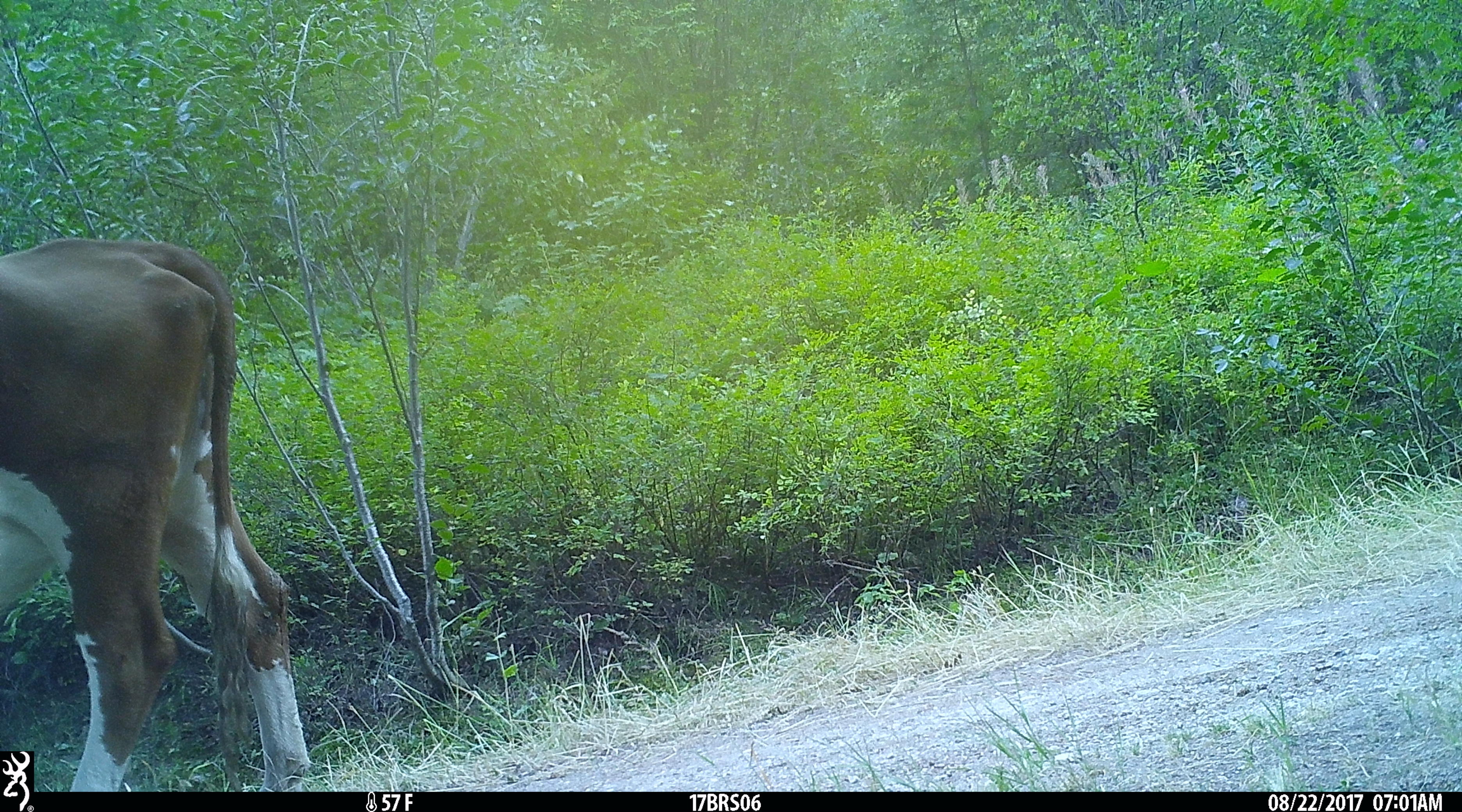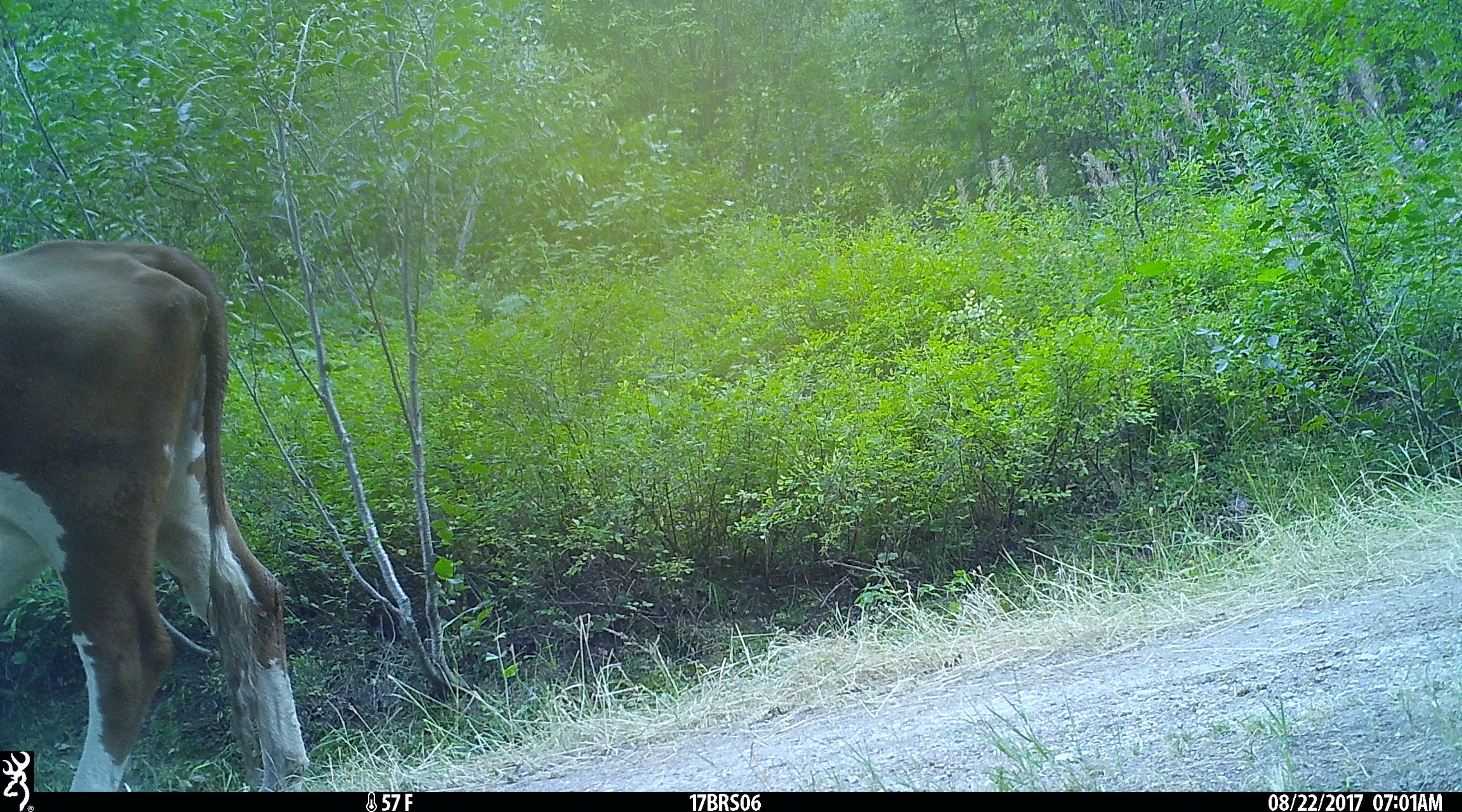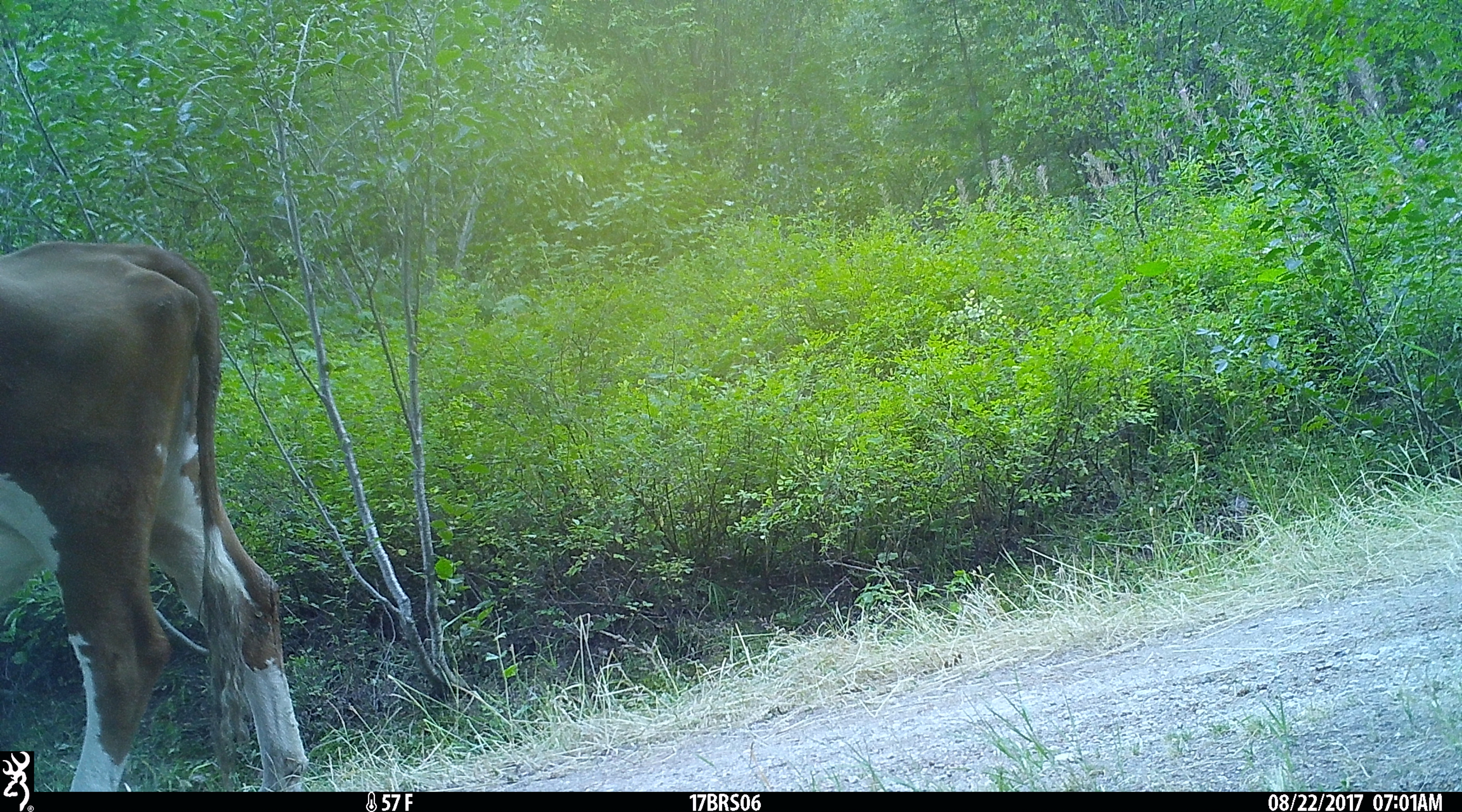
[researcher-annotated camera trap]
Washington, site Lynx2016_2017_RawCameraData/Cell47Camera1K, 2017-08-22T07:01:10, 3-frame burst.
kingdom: Animalia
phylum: Chordata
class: Mammalia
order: Artiodactyla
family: Bovidae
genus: Bos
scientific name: Bos taurus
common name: domestic cattle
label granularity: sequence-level